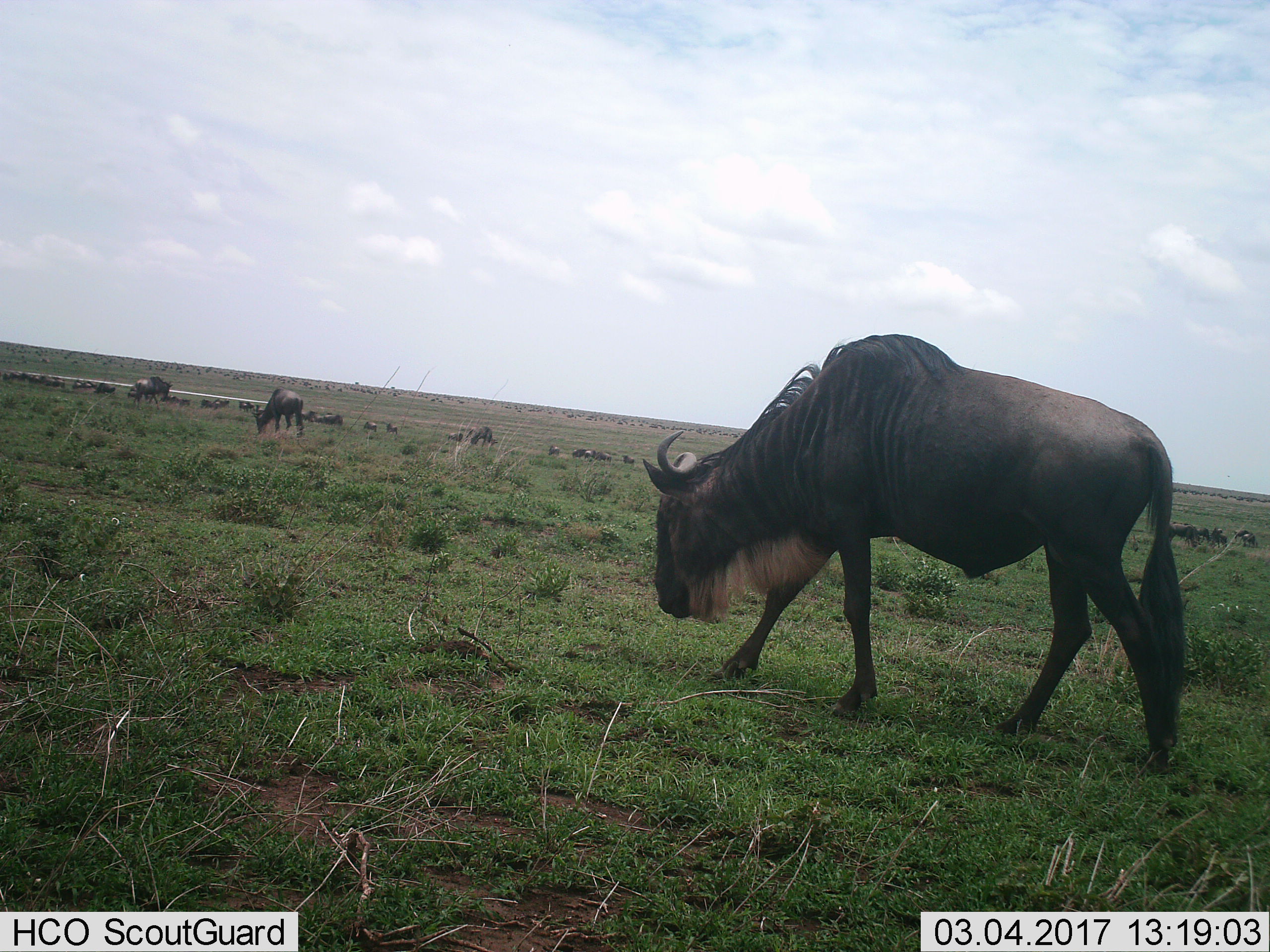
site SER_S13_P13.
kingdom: Animalia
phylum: Chordata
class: Mammalia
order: Artiodactyla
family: Bovidae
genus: Connochaetes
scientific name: Connochaetes taurinus taurinus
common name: blue wildebeest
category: wildebeestblue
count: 11-50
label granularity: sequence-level